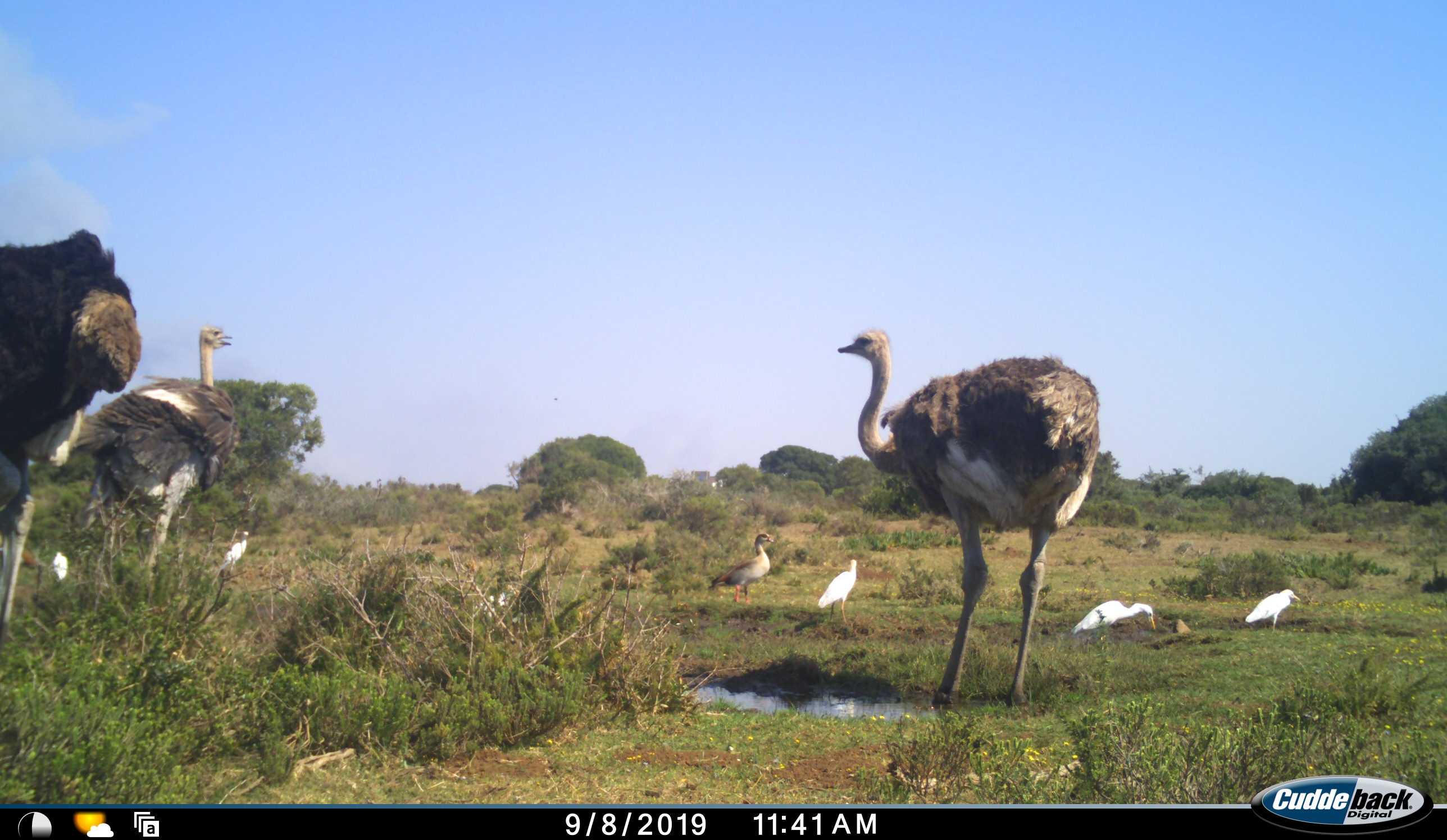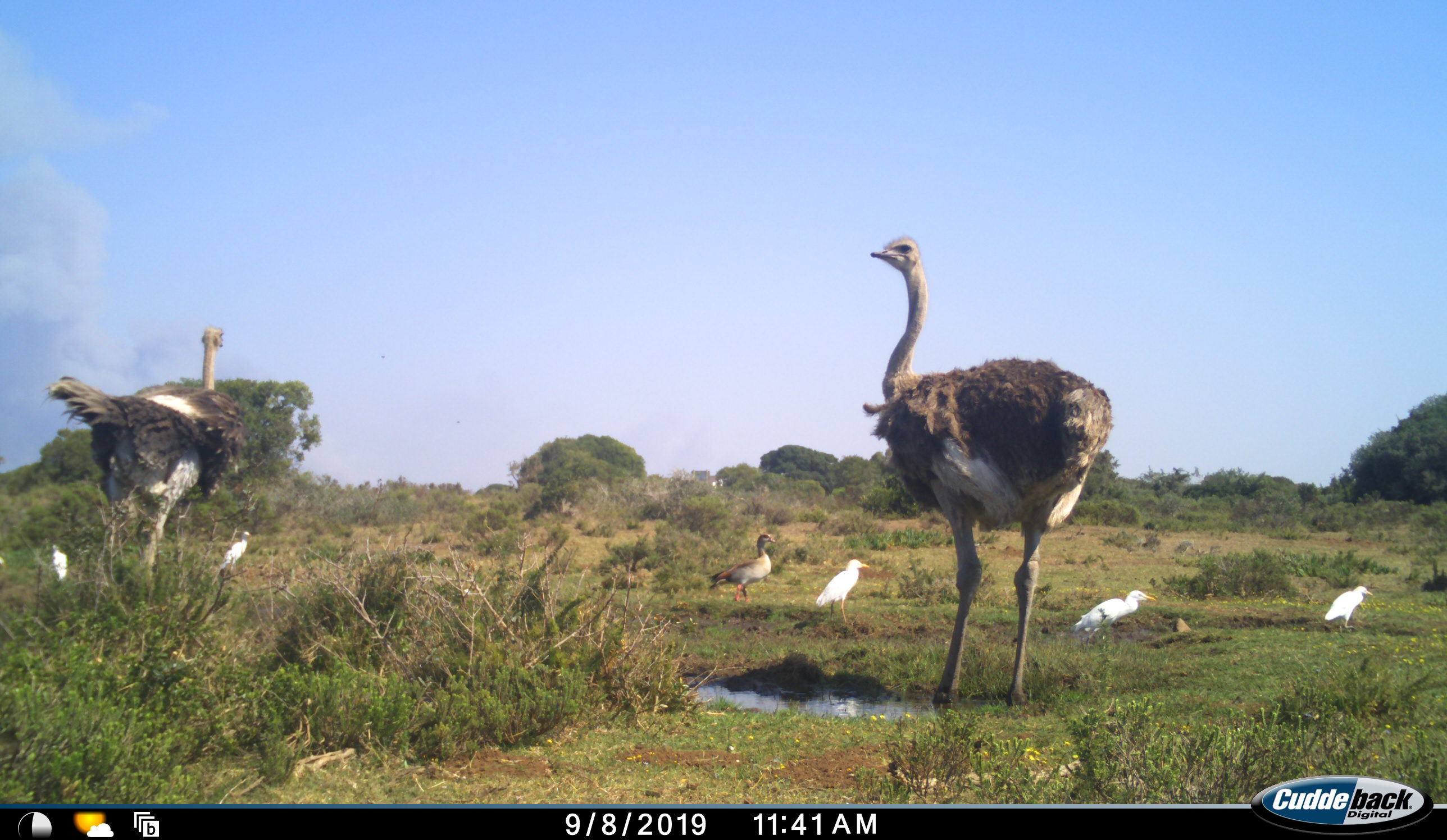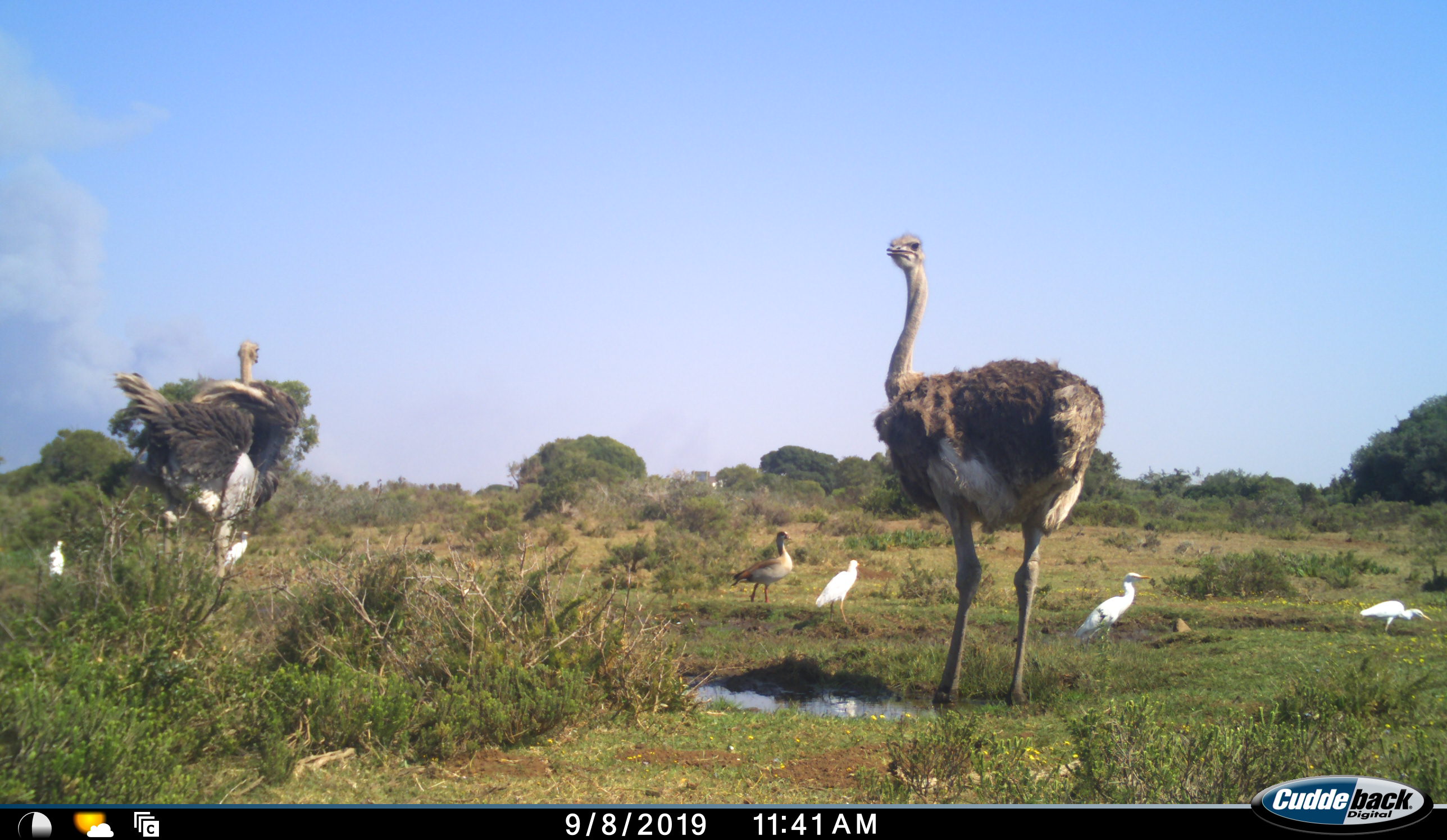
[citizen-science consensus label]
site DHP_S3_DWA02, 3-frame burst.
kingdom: Animalia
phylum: Chordata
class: Aves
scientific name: Aves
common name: bird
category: birdother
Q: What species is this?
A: Birdother (bird) (Aves).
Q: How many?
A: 7.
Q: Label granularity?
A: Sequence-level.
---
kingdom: Animalia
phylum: Chordata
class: Aves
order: Struthioniformes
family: Struthionidae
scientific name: Struthionidae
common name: ostrich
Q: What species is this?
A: Ostrich (Struthionidae).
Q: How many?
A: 3.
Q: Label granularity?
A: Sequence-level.